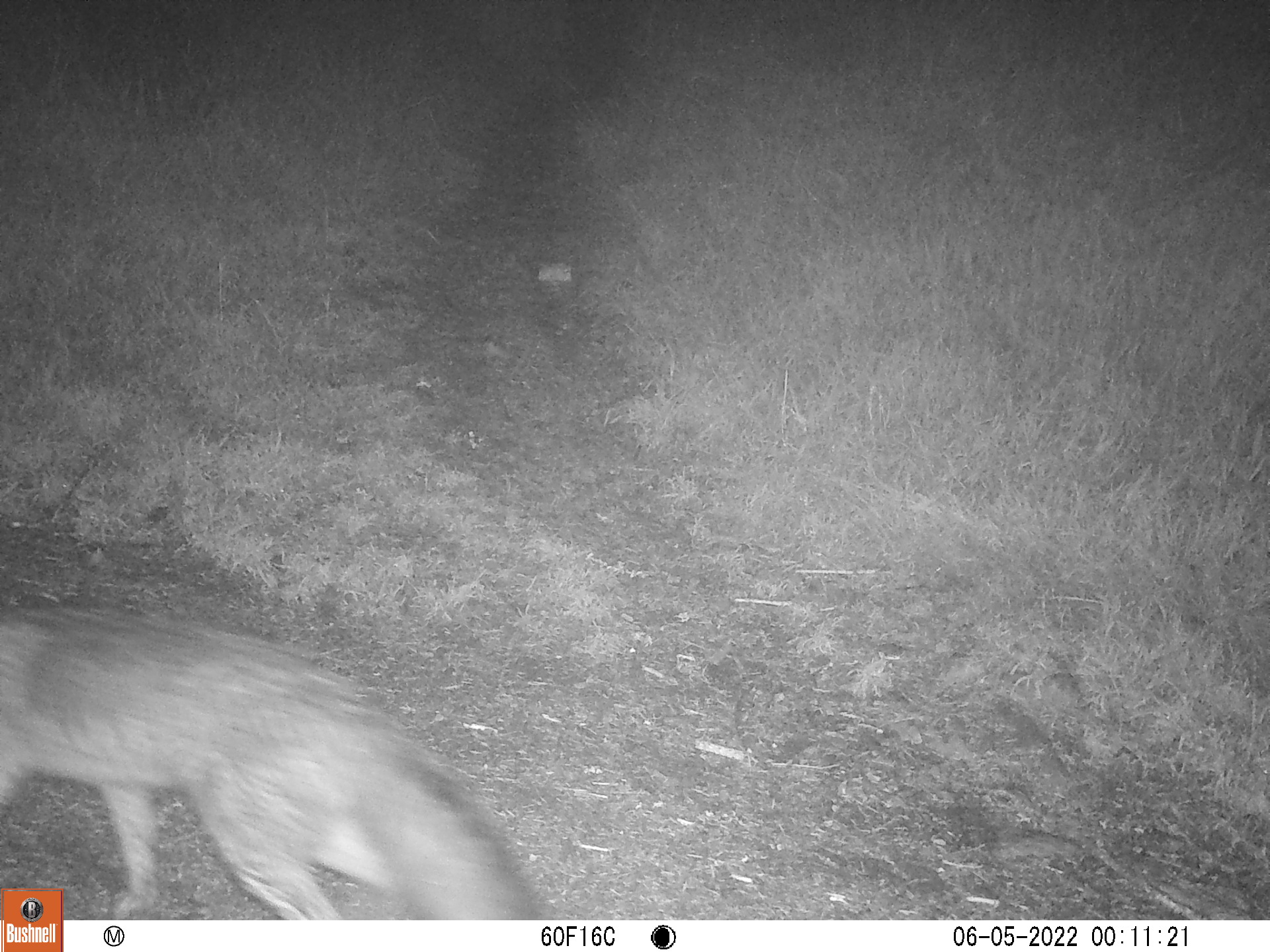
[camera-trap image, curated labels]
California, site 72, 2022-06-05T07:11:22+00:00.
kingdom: Animalia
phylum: Chordata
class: Mammalia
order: Carnivora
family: Canidae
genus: Urocyon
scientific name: Urocyon cinereoargenteus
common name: gray fox